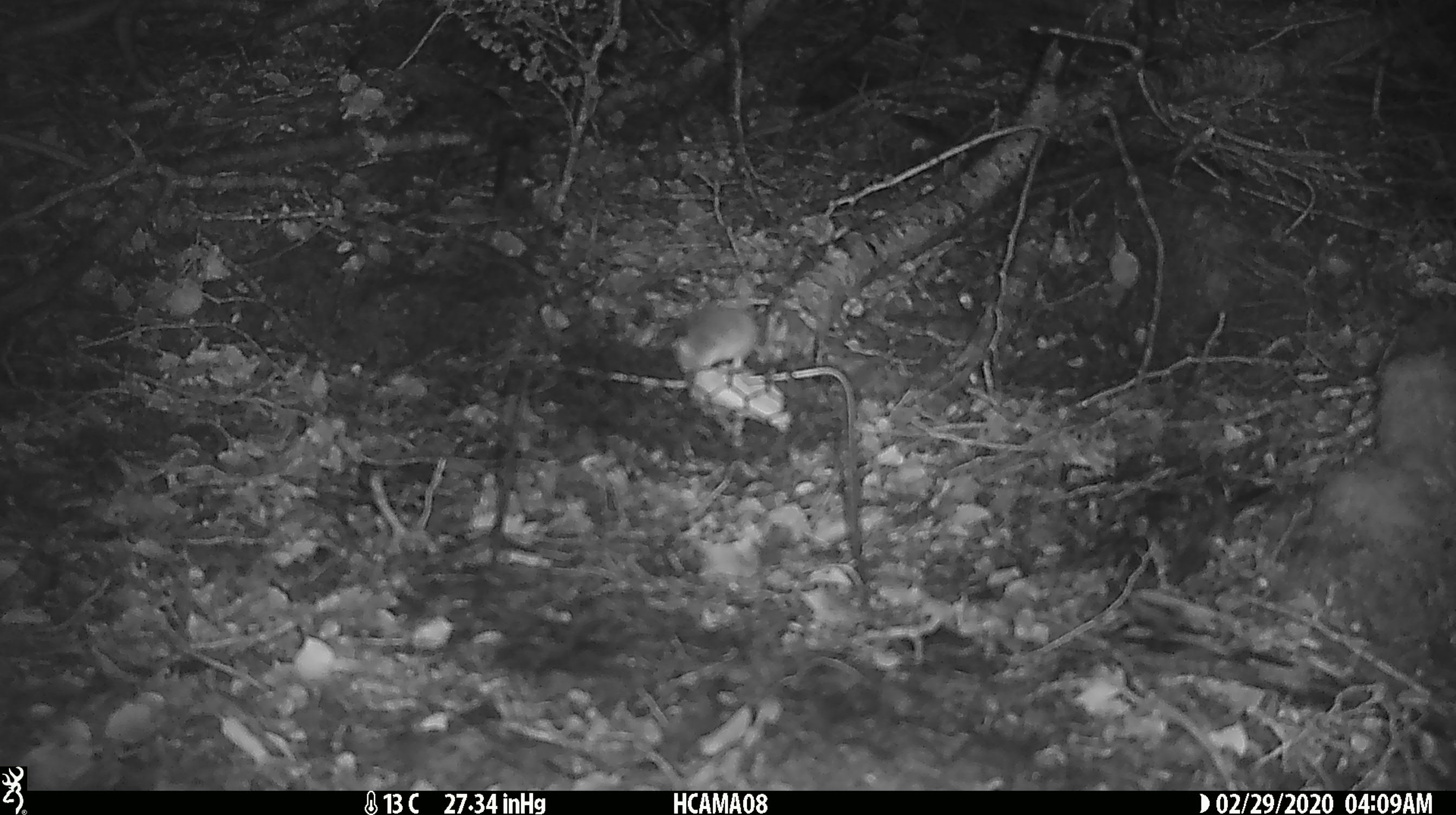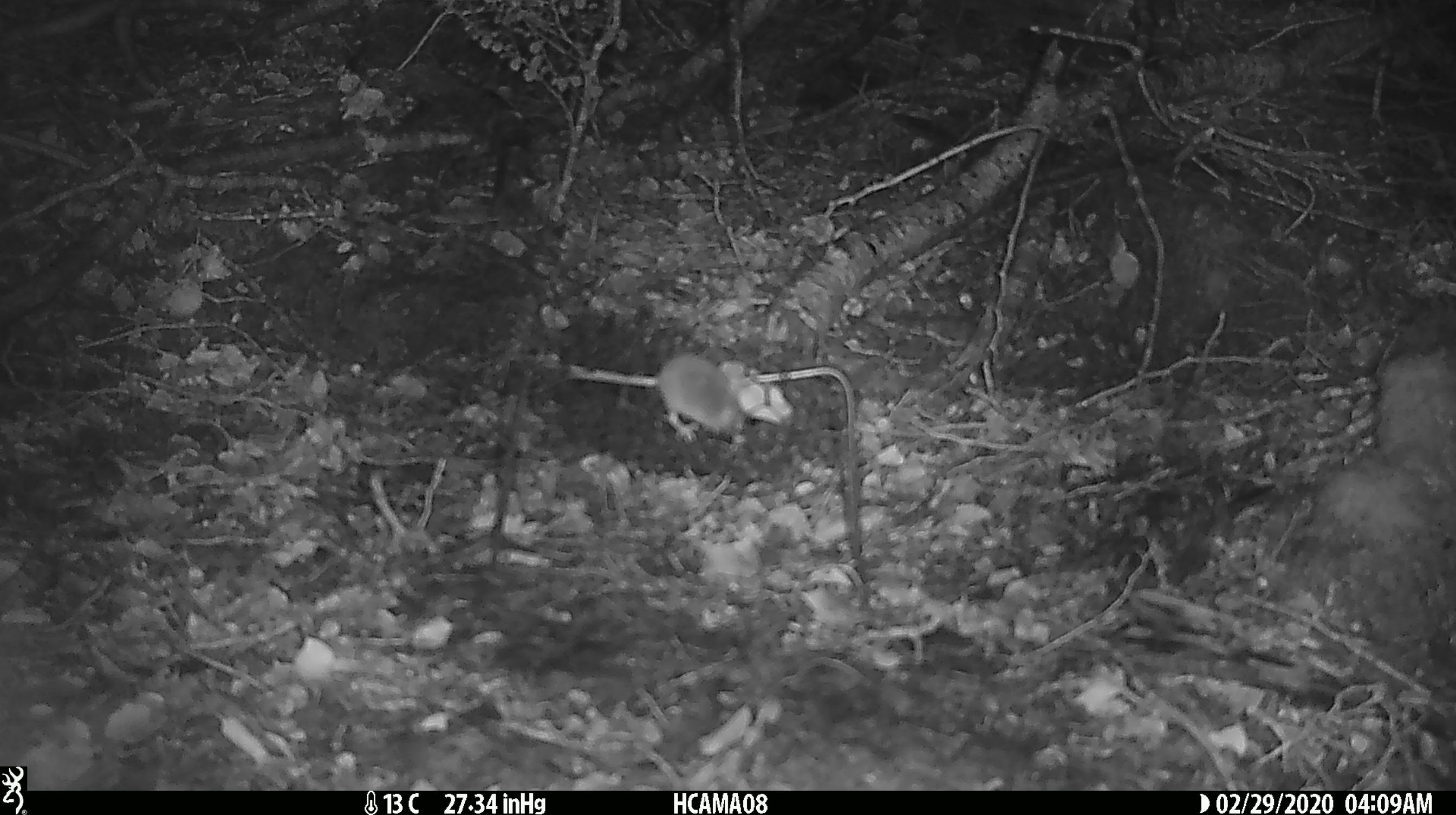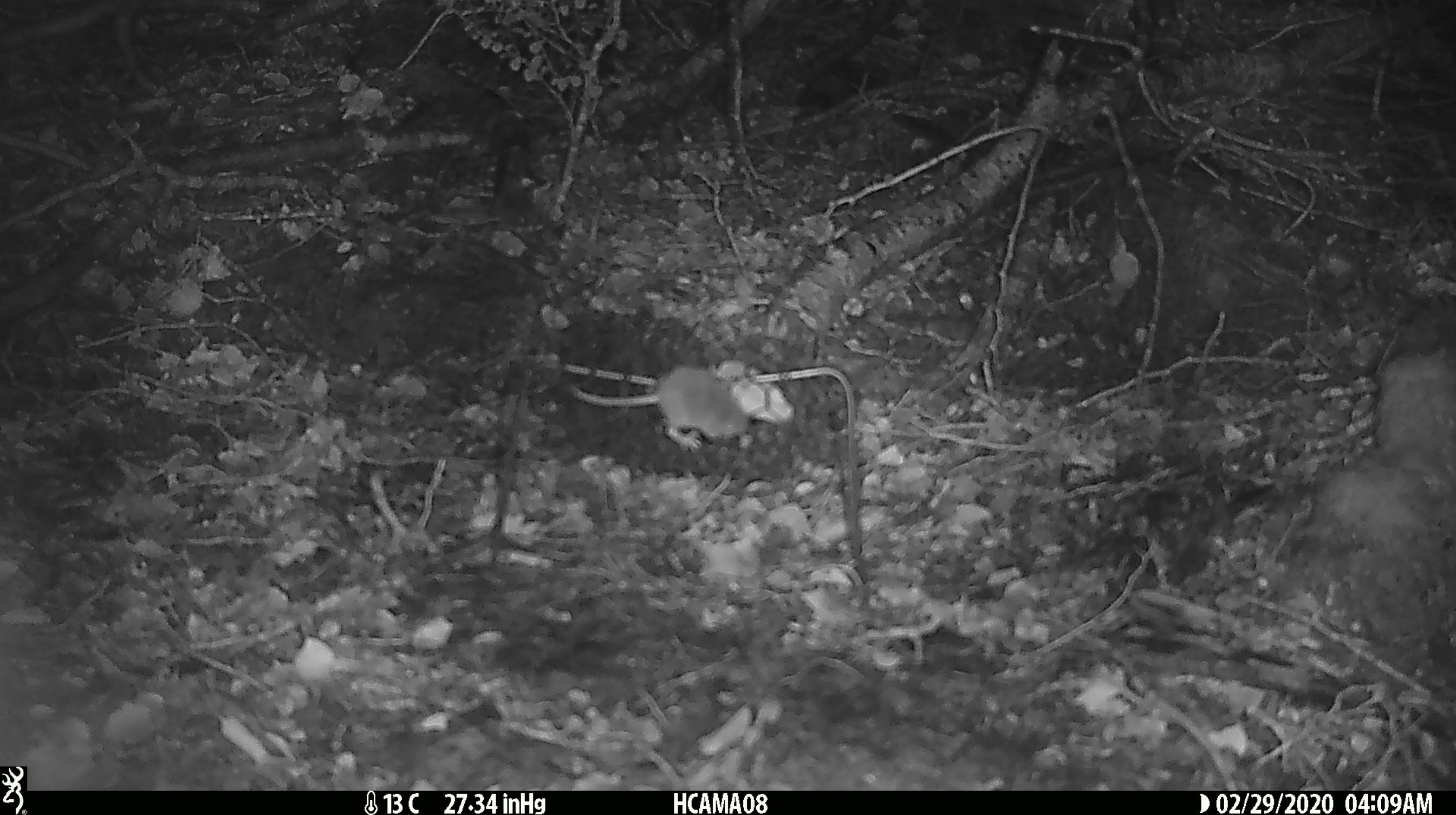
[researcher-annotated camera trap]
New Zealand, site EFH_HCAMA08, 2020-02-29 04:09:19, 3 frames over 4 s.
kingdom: Animalia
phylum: Chordata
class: Mammalia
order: Rodentia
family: Muridae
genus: Mus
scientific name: Mus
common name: mouse